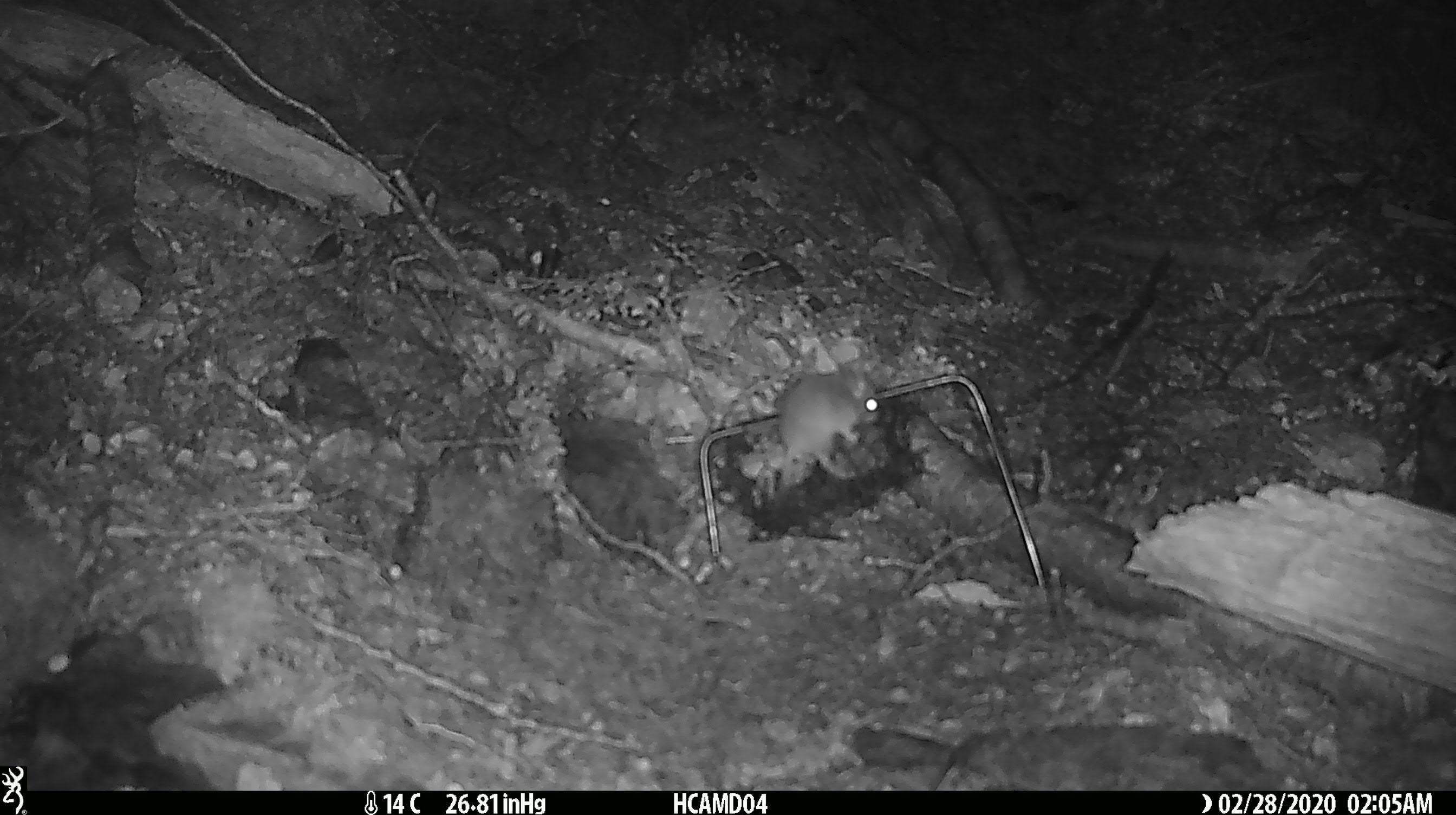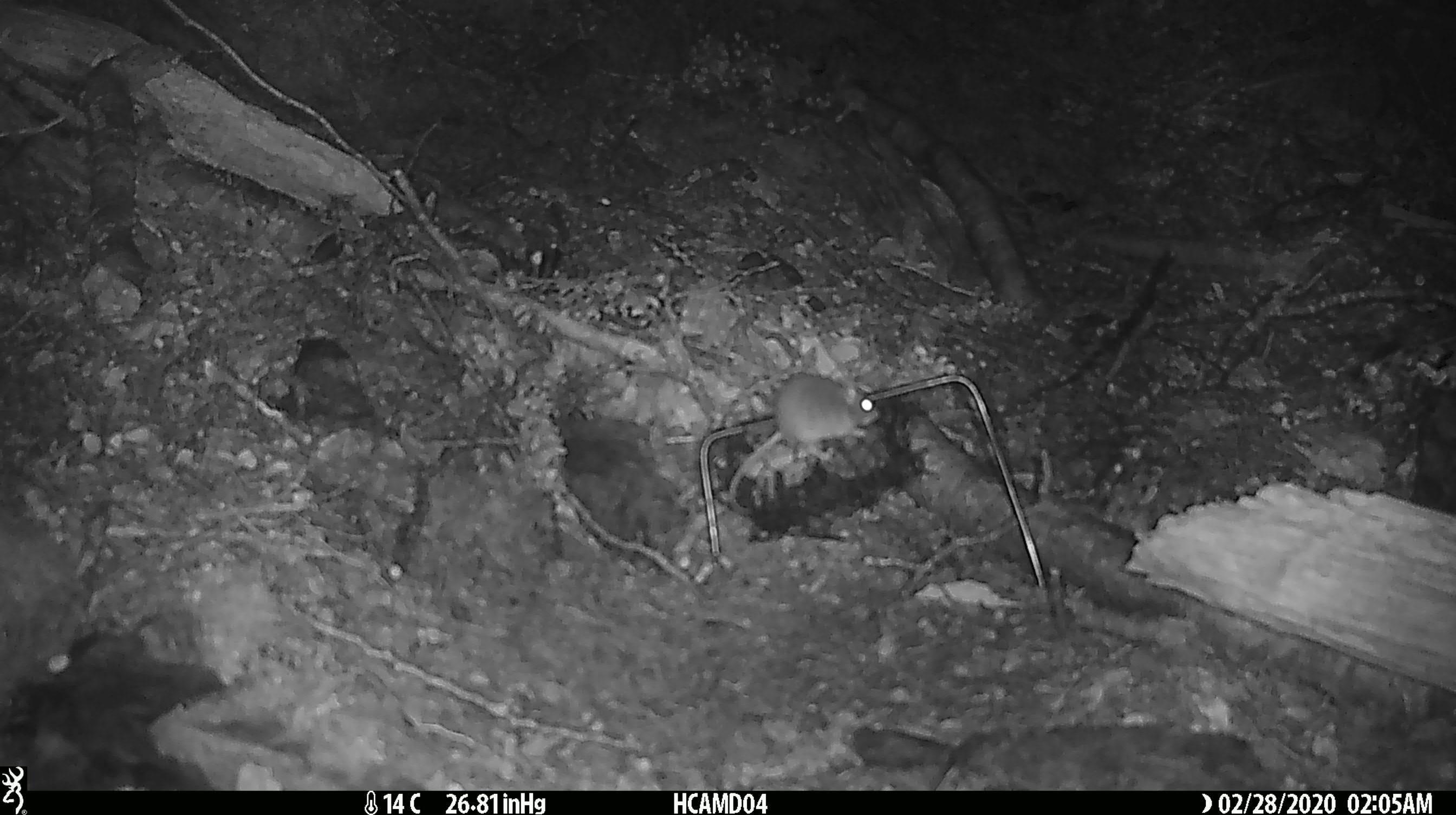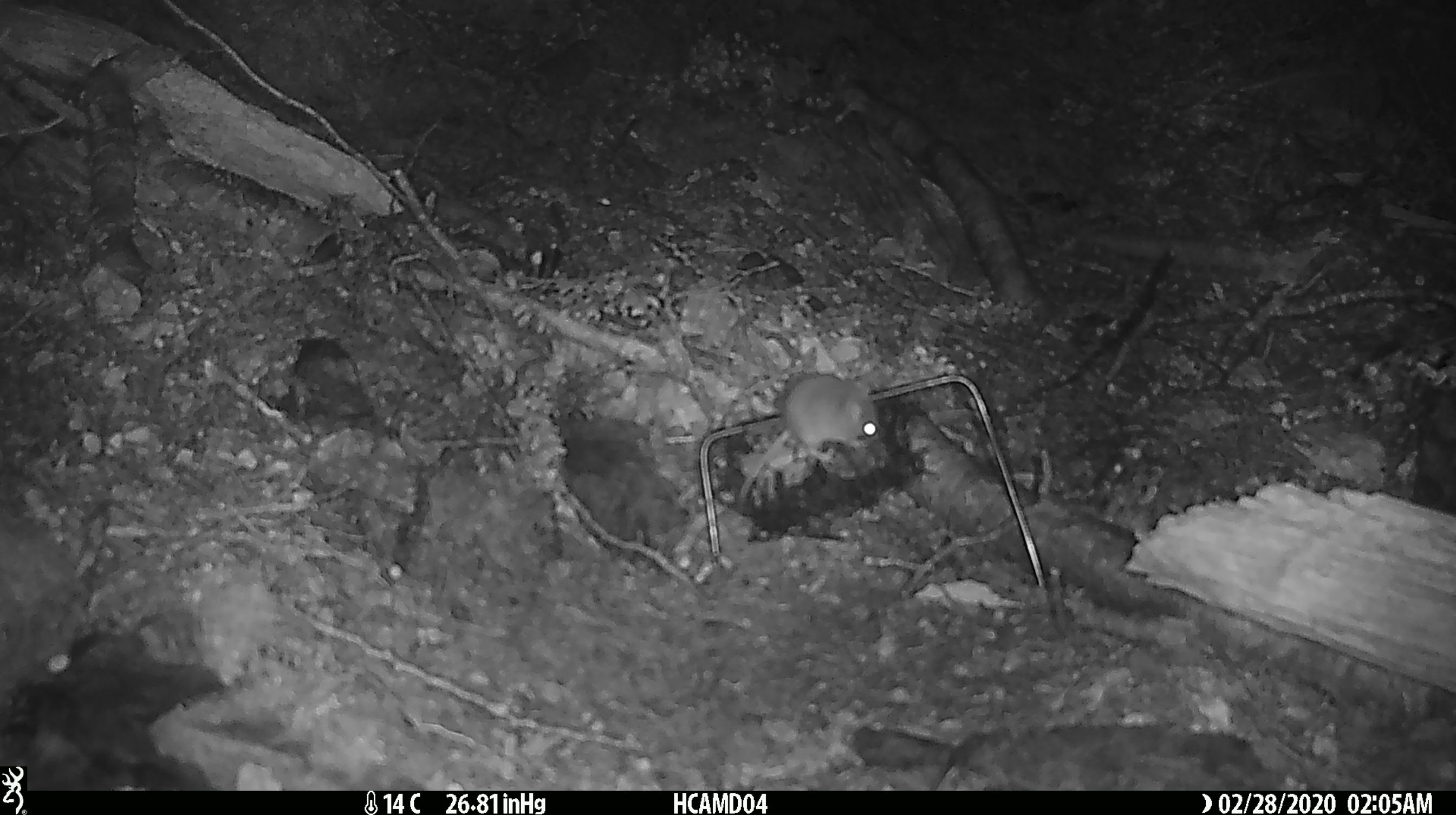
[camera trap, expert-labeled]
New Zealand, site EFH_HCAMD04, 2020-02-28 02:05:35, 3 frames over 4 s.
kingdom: Animalia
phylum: Chordata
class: Mammalia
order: Rodentia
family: Muridae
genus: Mus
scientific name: Mus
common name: mouse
Mouse (Mus).